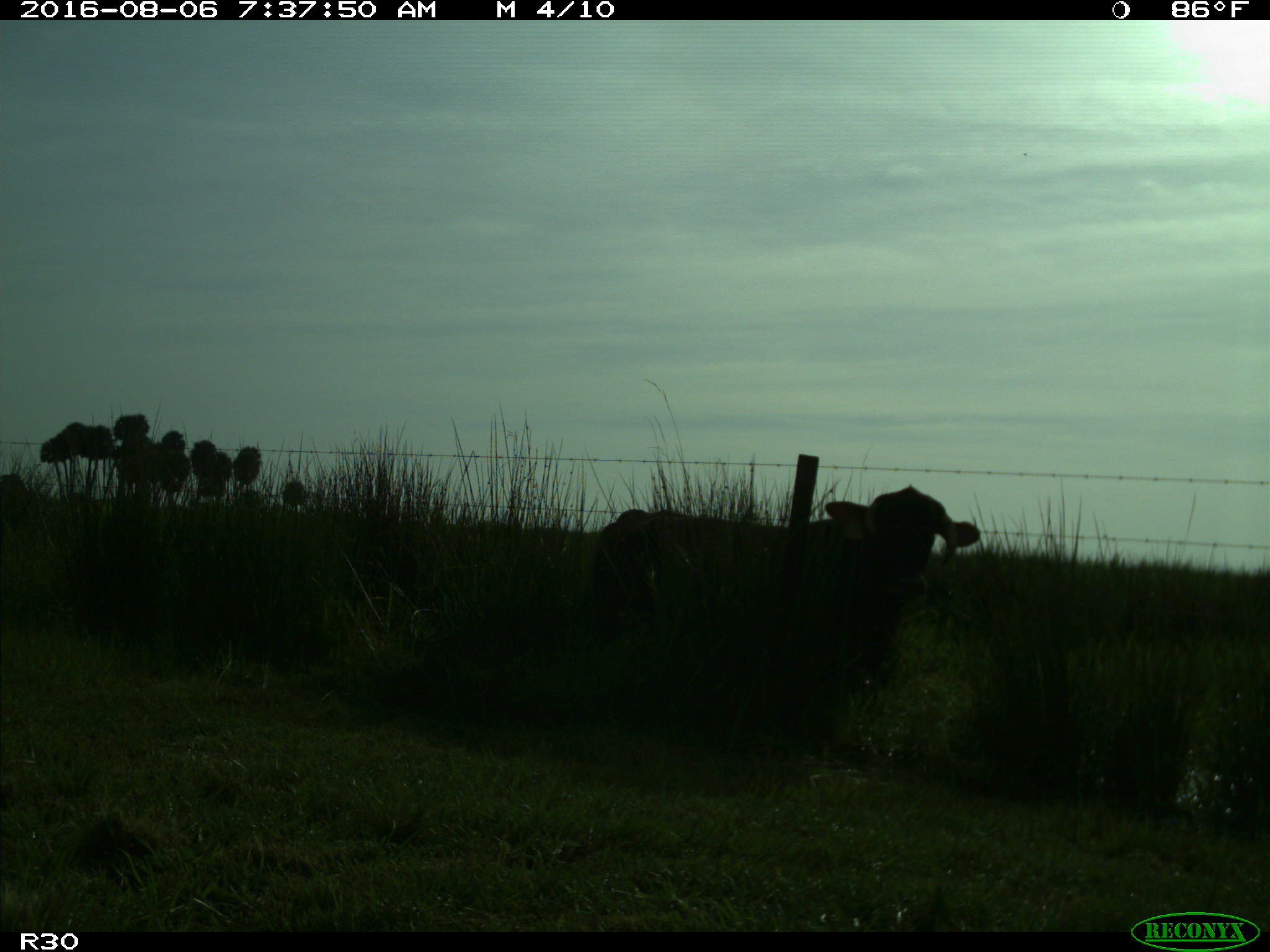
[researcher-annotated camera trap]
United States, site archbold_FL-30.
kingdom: Animalia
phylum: Chordata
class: Mammalia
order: Artiodactyla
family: Bovidae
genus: Bos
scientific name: Bos taurus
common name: domestic cow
Bos taurus (domestic cow).